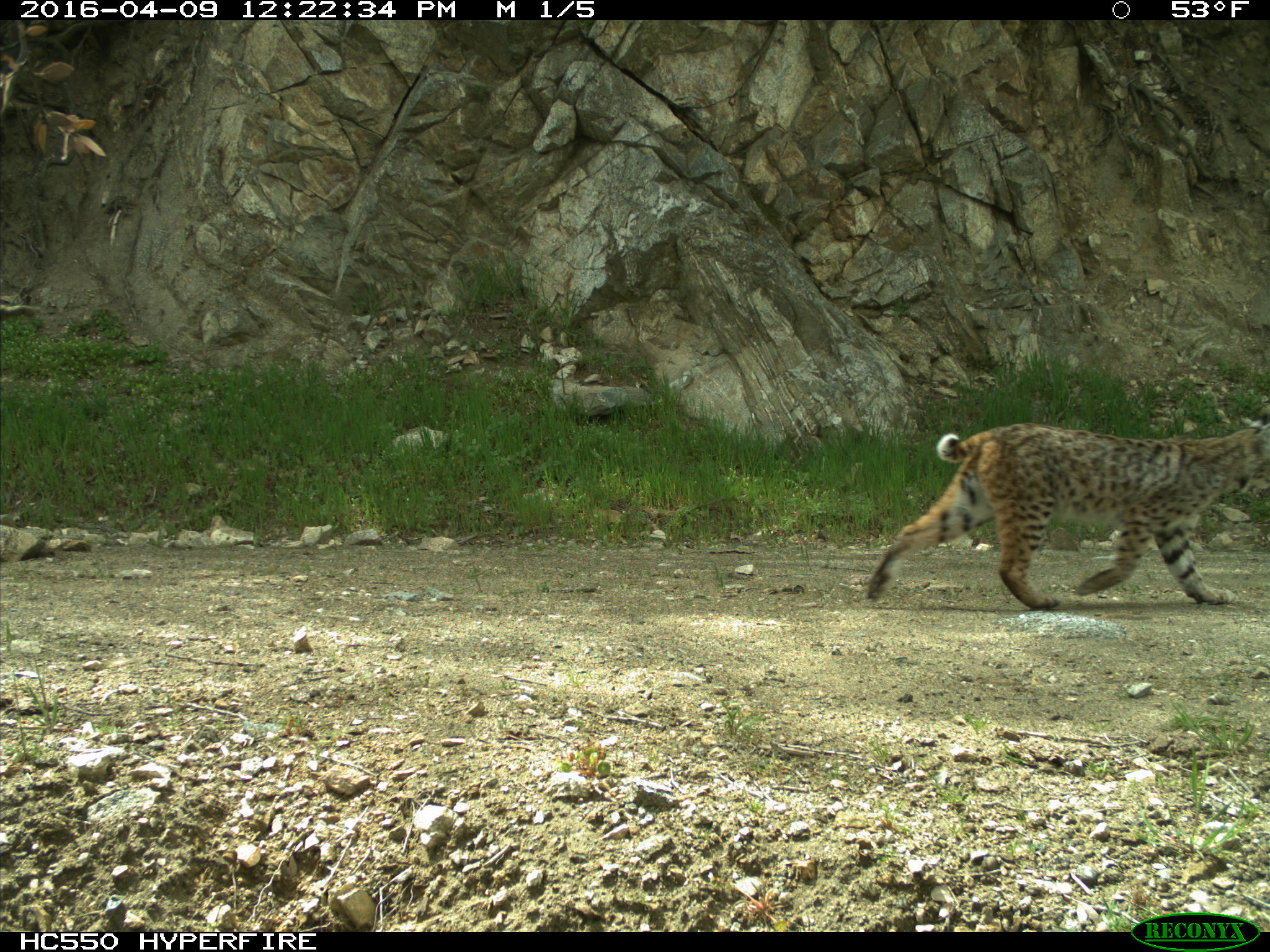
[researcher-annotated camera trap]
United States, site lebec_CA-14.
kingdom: Animalia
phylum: Chordata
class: Mammalia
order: Carnivora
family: Felidae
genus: Lynx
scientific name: Lynx rufus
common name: bobcat